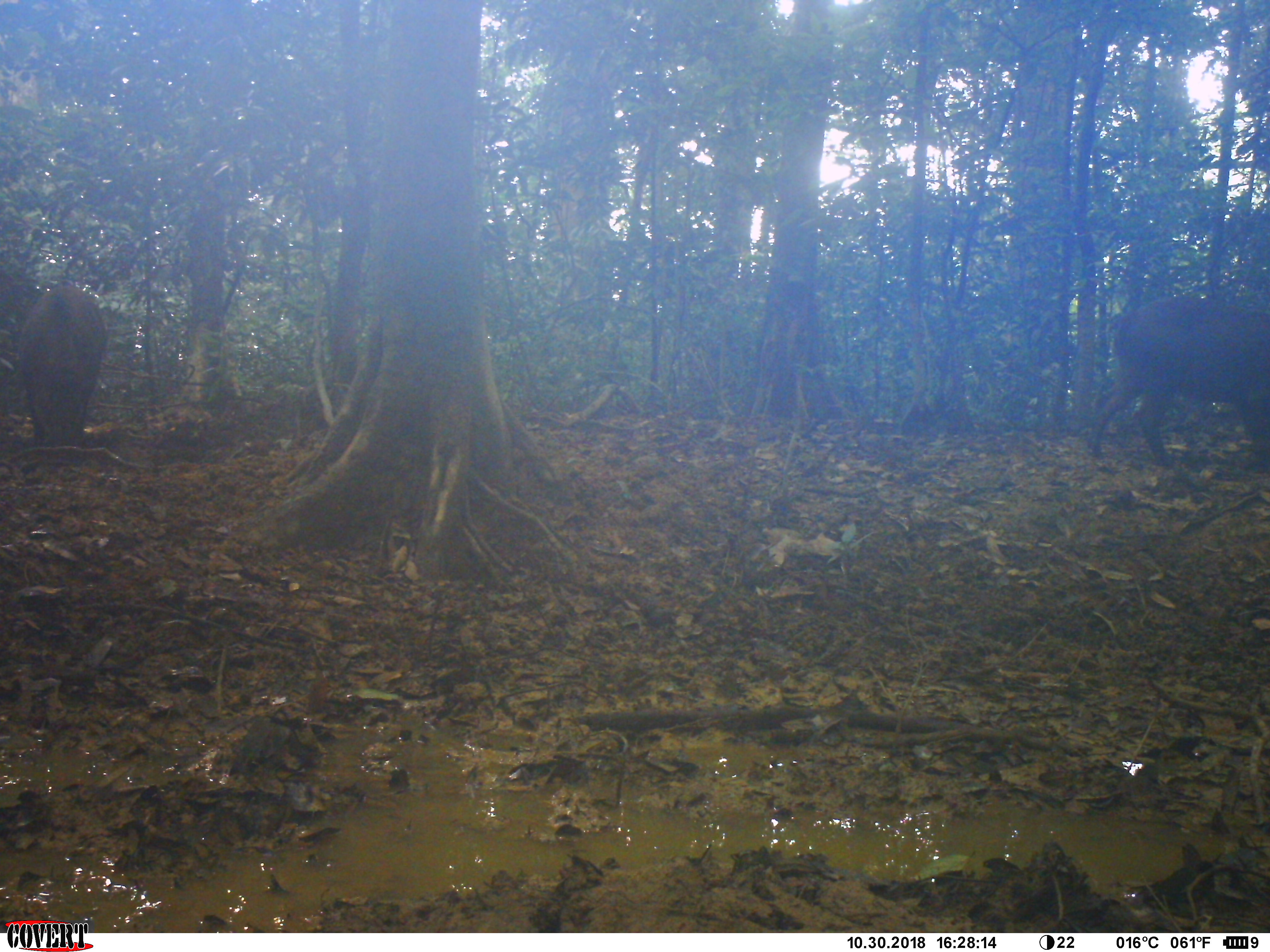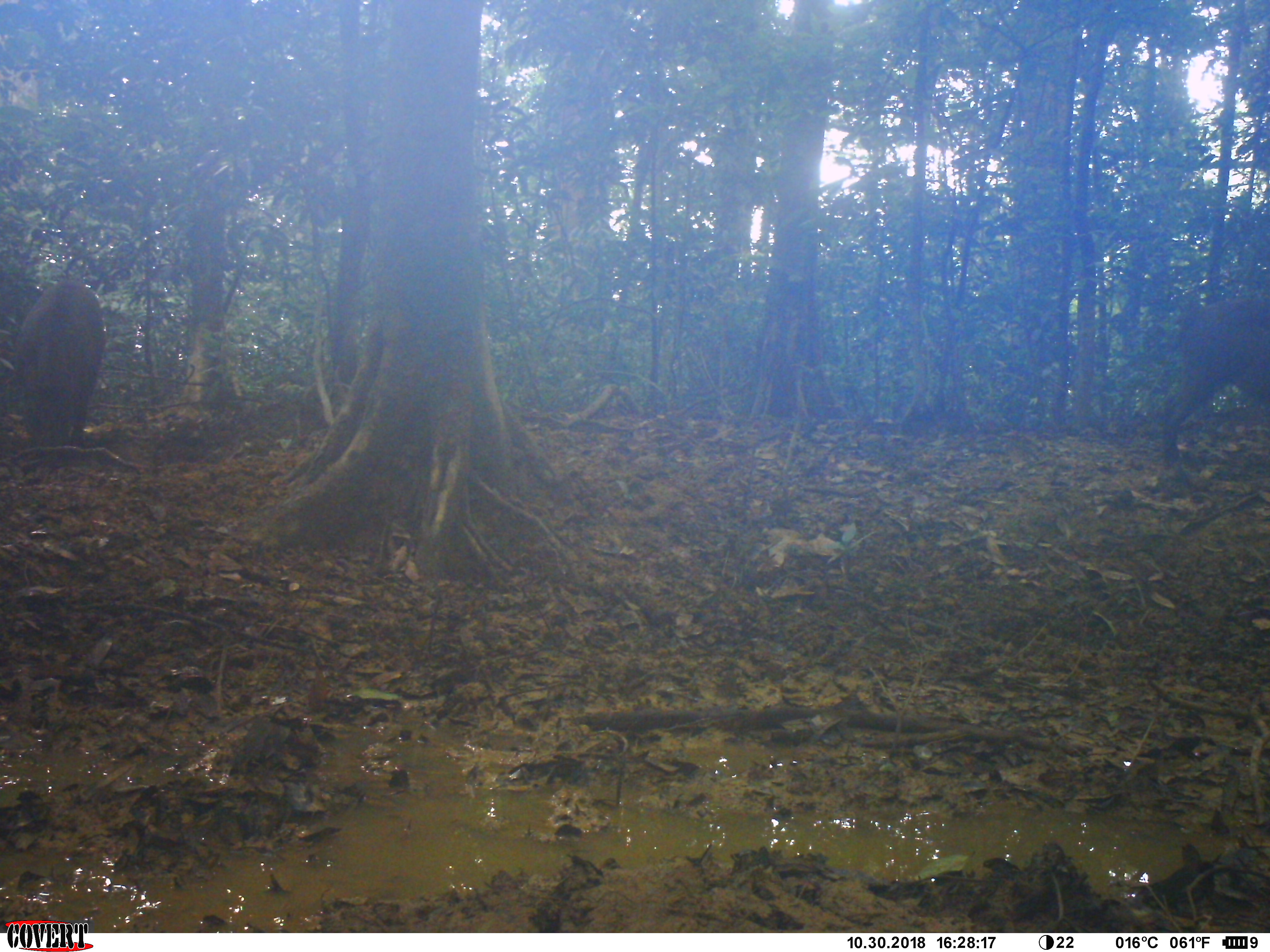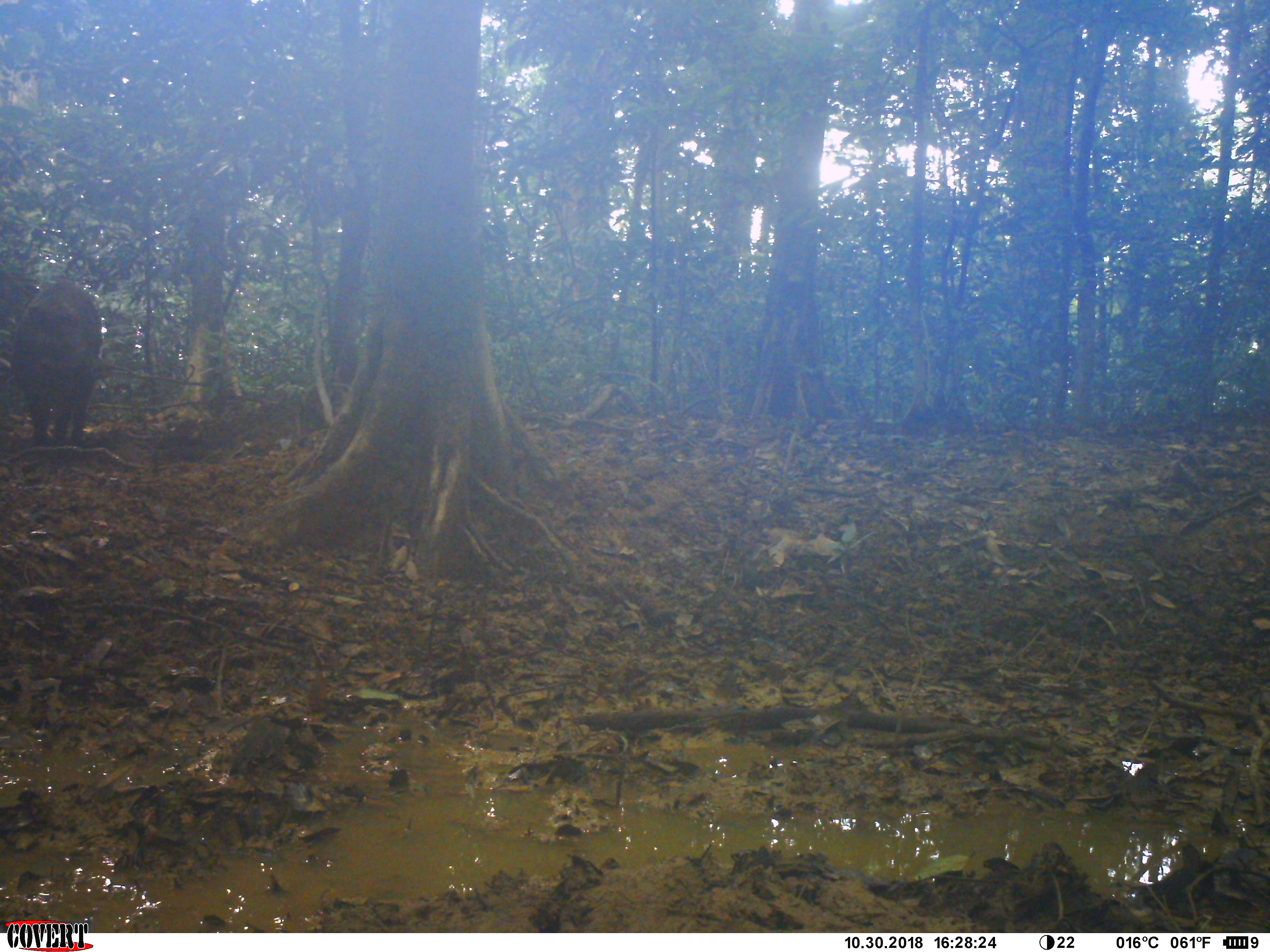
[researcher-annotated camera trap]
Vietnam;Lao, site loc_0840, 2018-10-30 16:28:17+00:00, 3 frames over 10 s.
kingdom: Animalia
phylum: Chordata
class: Mammalia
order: Artiodactyla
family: Suidae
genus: Sus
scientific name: Sus scrofa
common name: eurasian wild pig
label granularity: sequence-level